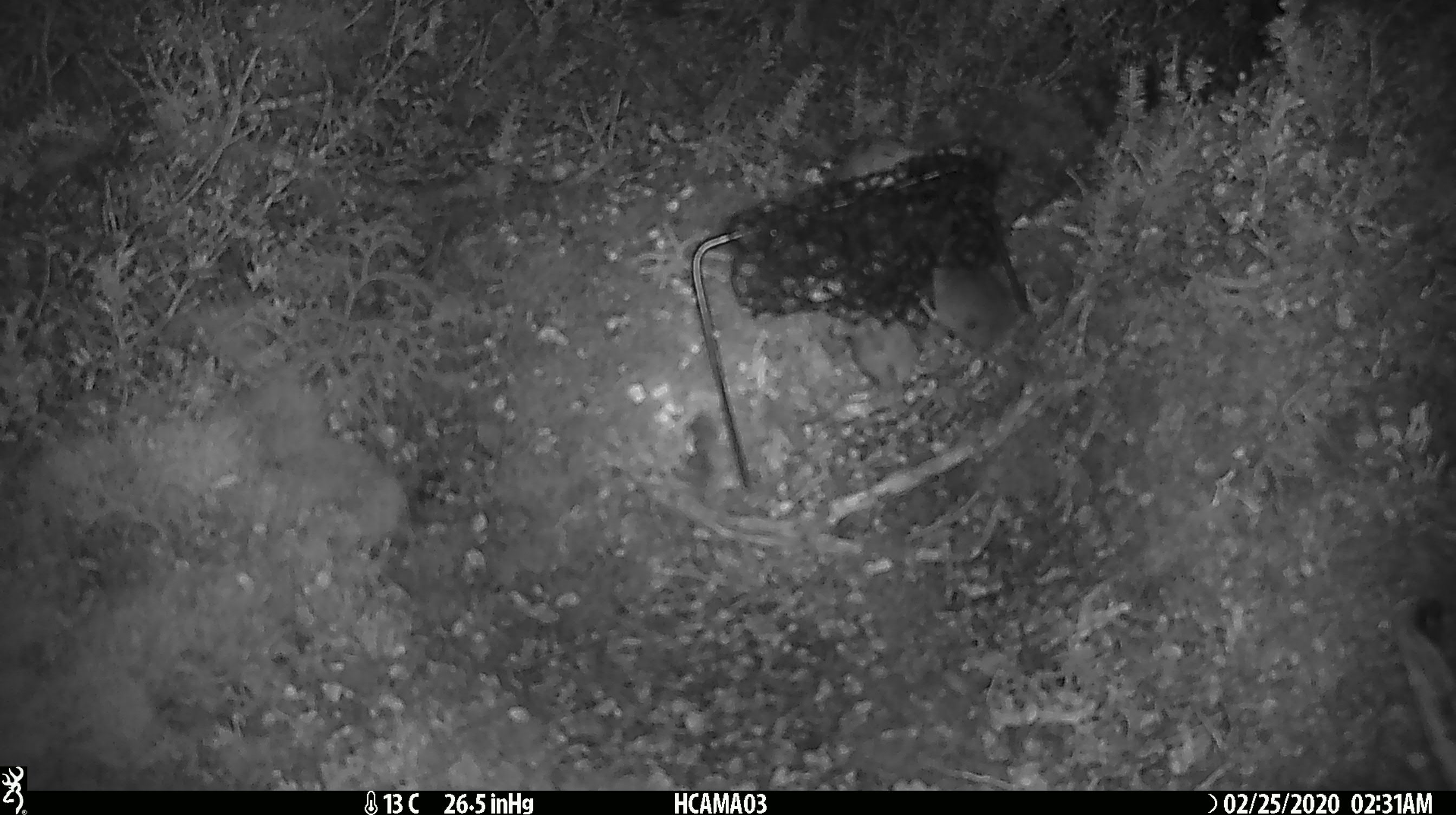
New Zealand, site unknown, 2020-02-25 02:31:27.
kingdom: Animalia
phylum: Chordata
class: Mammalia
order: Rodentia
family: Muridae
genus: Mus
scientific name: Mus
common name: mouse